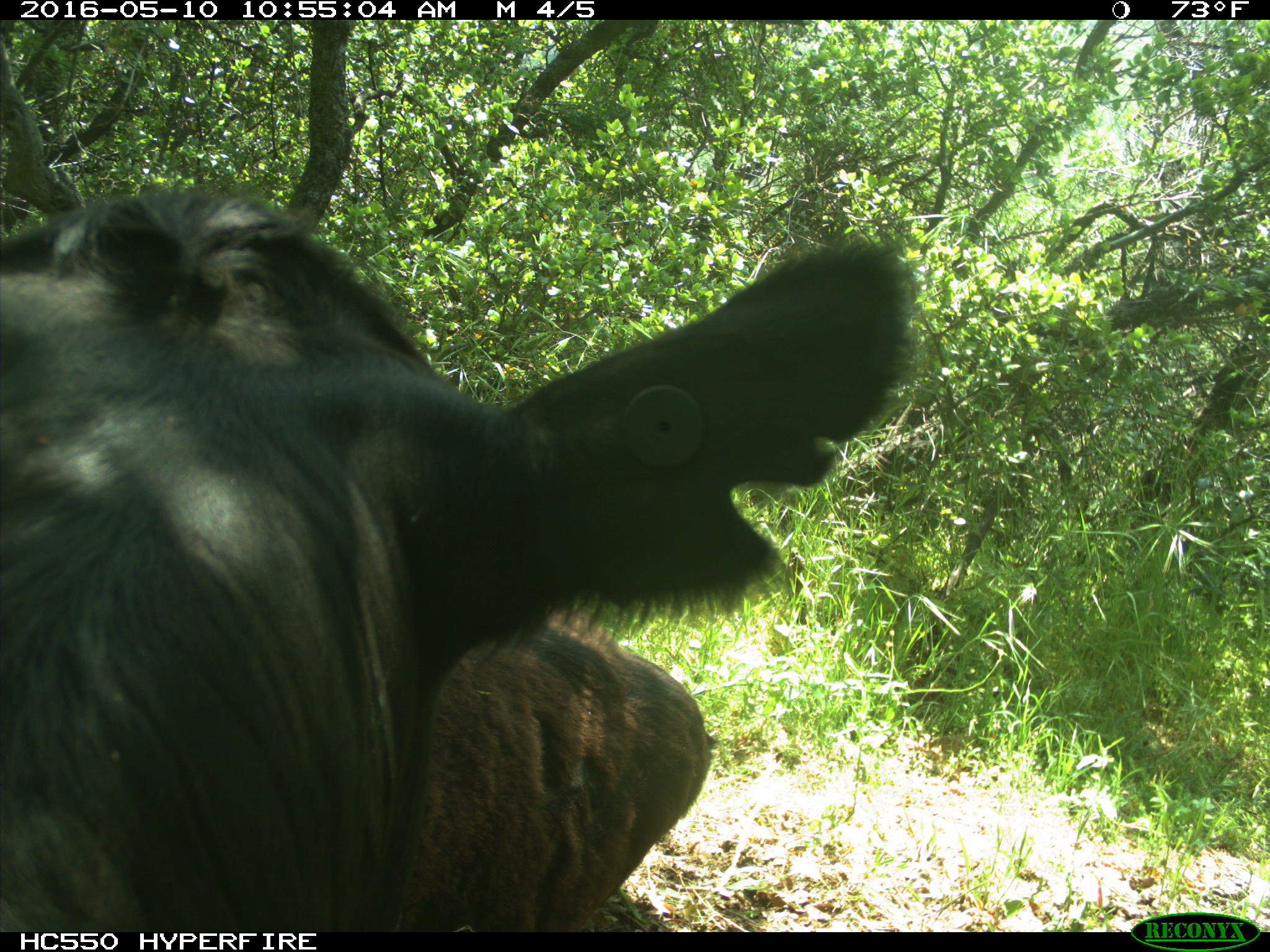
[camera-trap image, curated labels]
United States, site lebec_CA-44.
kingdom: Animalia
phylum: Chordata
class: Mammalia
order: Artiodactyla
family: Bovidae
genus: Bos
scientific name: Bos taurus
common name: domestic cow